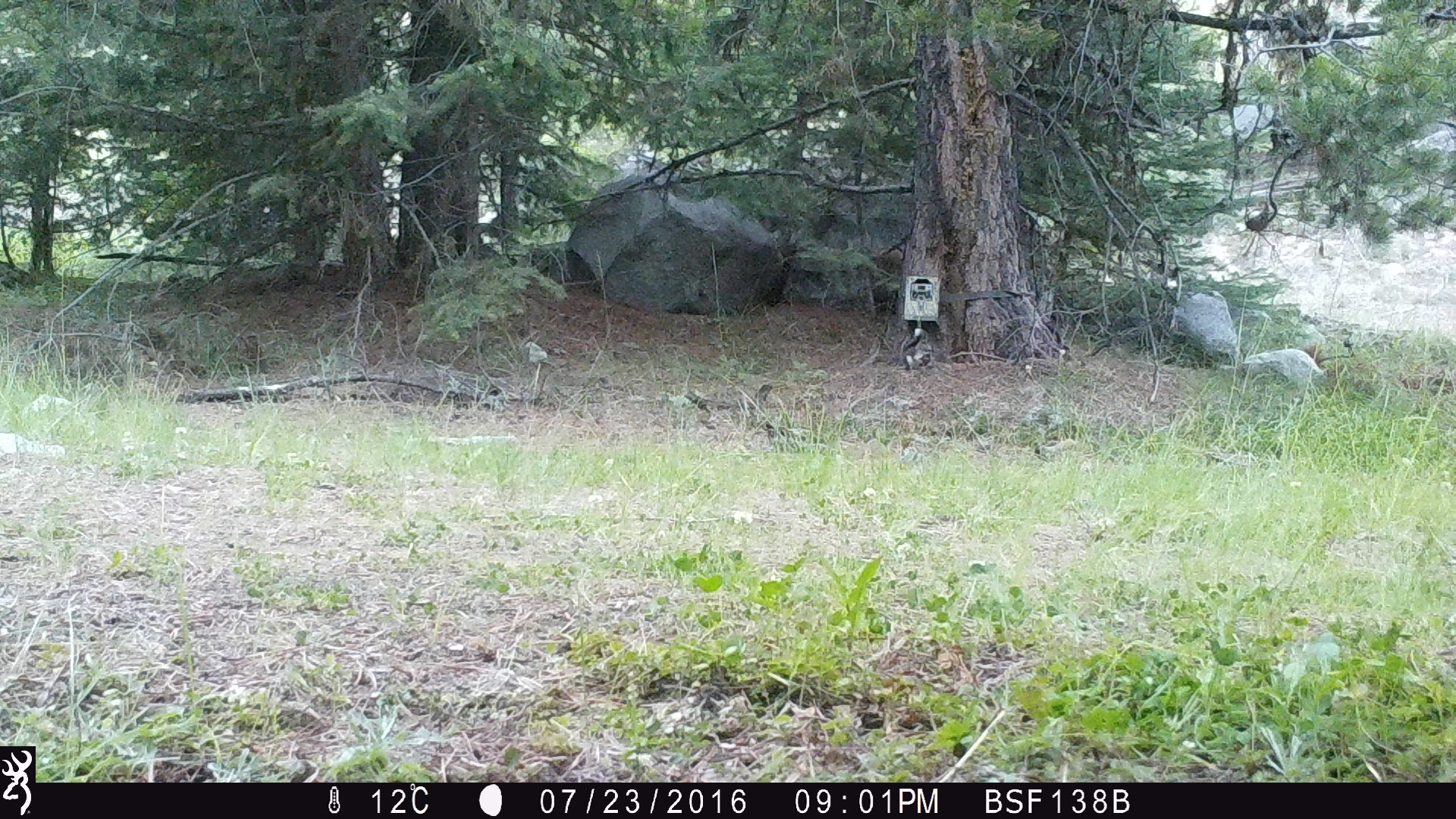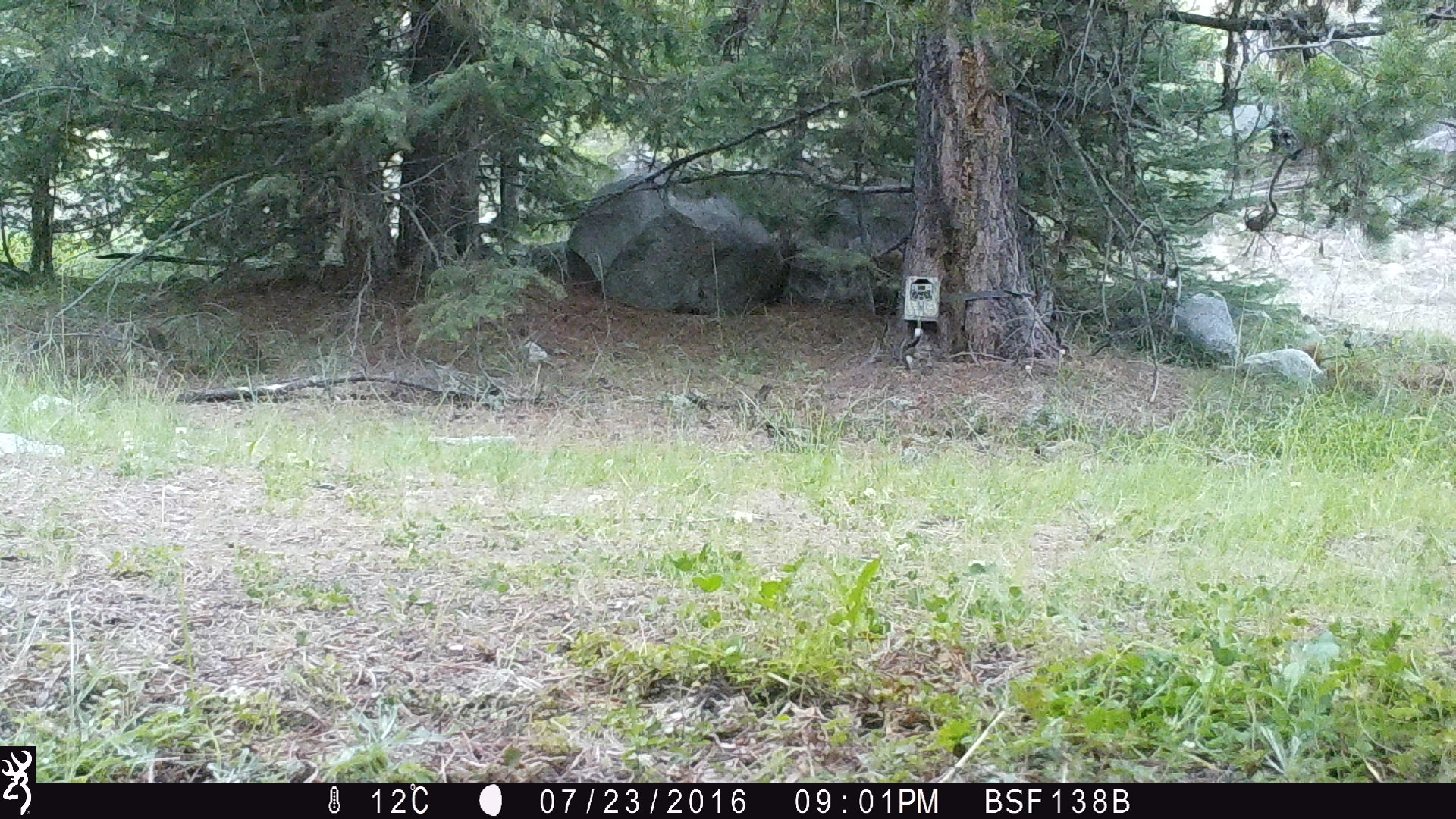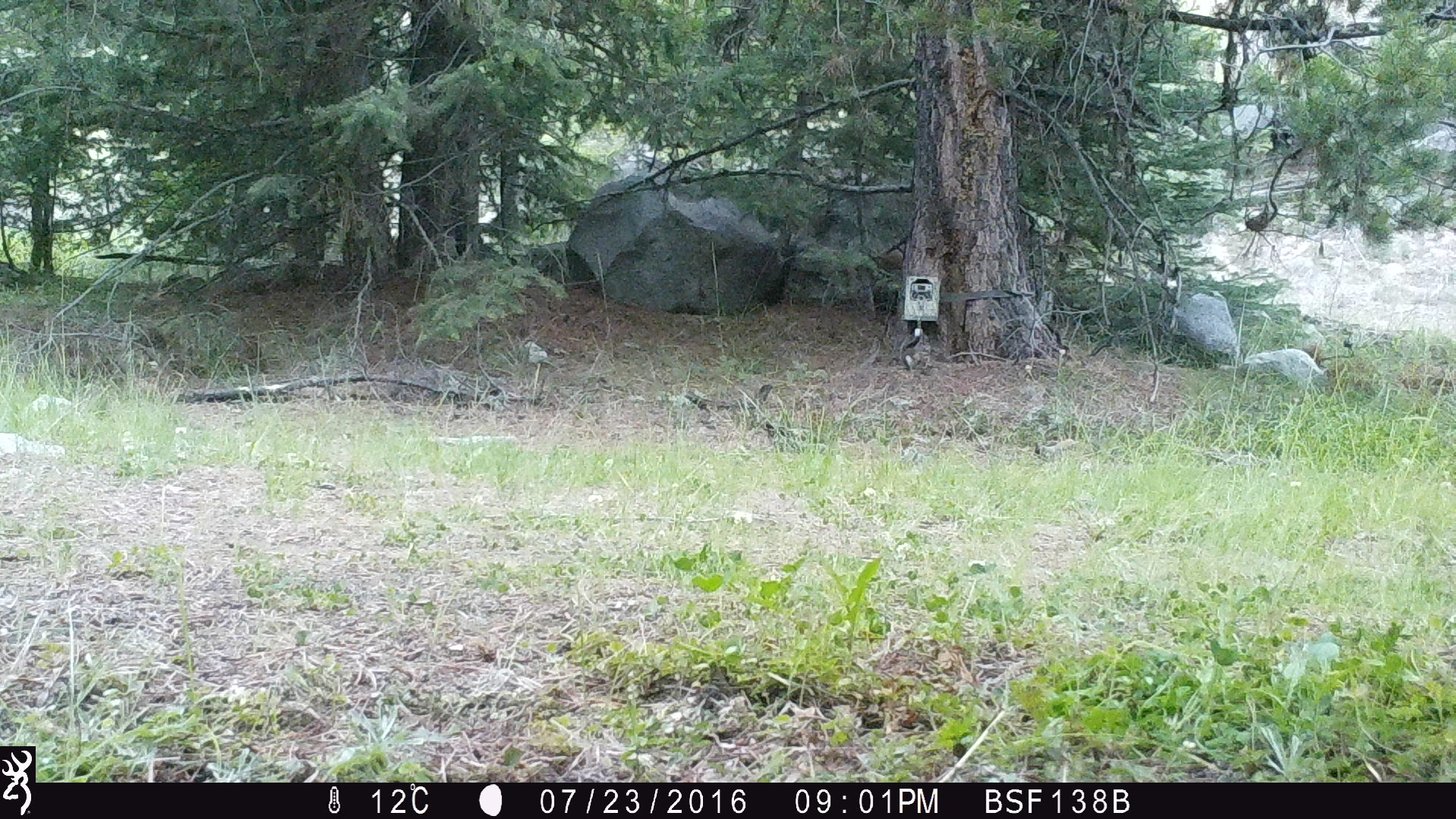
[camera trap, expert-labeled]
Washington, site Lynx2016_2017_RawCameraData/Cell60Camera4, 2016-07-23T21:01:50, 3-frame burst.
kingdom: Animalia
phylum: Chordata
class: Mammalia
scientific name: Mammalia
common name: small mammal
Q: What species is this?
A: Small mammal (Mammalia).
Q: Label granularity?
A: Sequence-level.